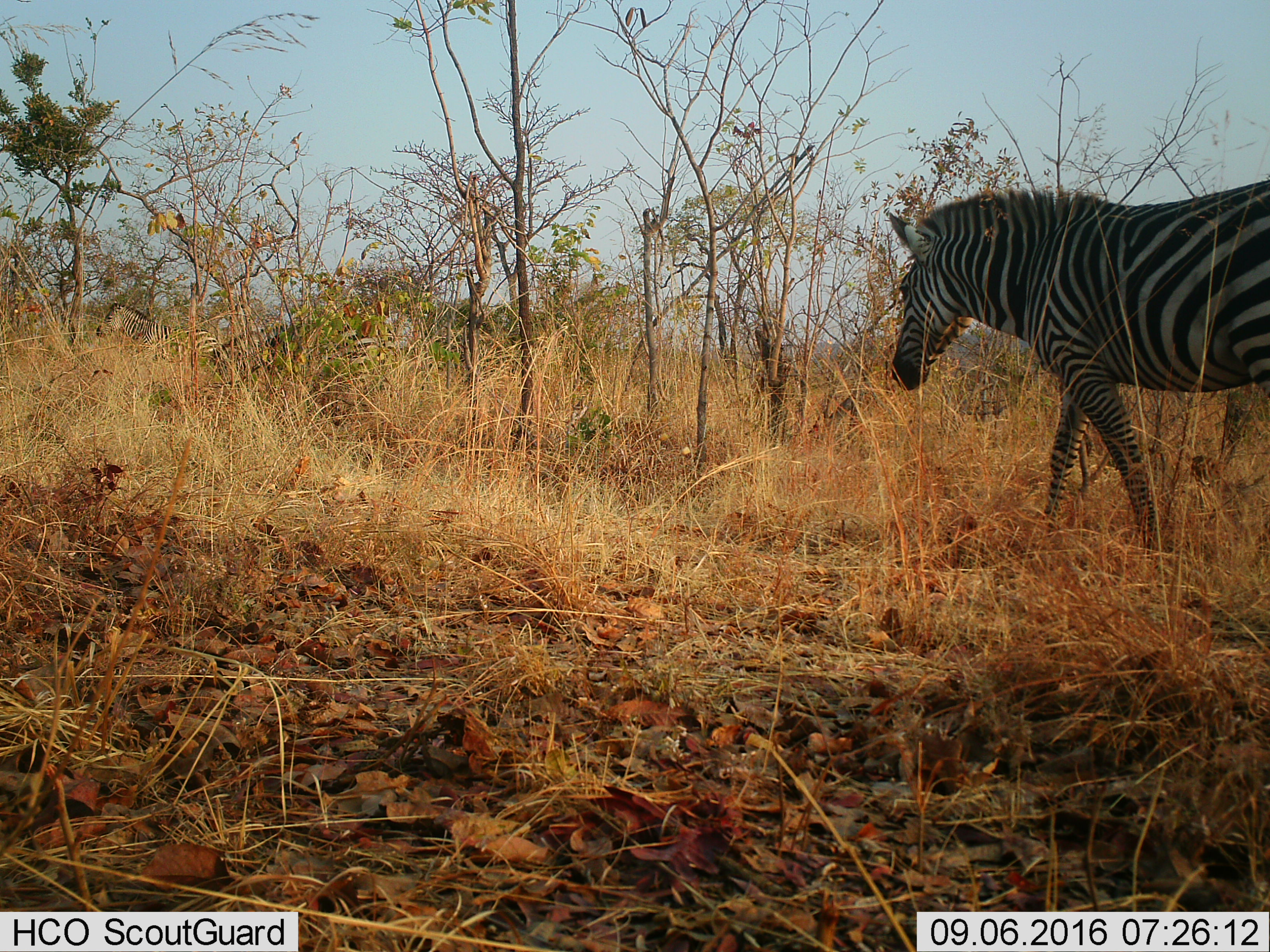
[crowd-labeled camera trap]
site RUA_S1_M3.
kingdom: Animalia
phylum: Chordata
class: Mammalia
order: Perissodactyla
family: Equidae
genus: Equus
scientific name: Equus quagga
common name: plains zebra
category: zebraplains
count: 3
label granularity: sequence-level